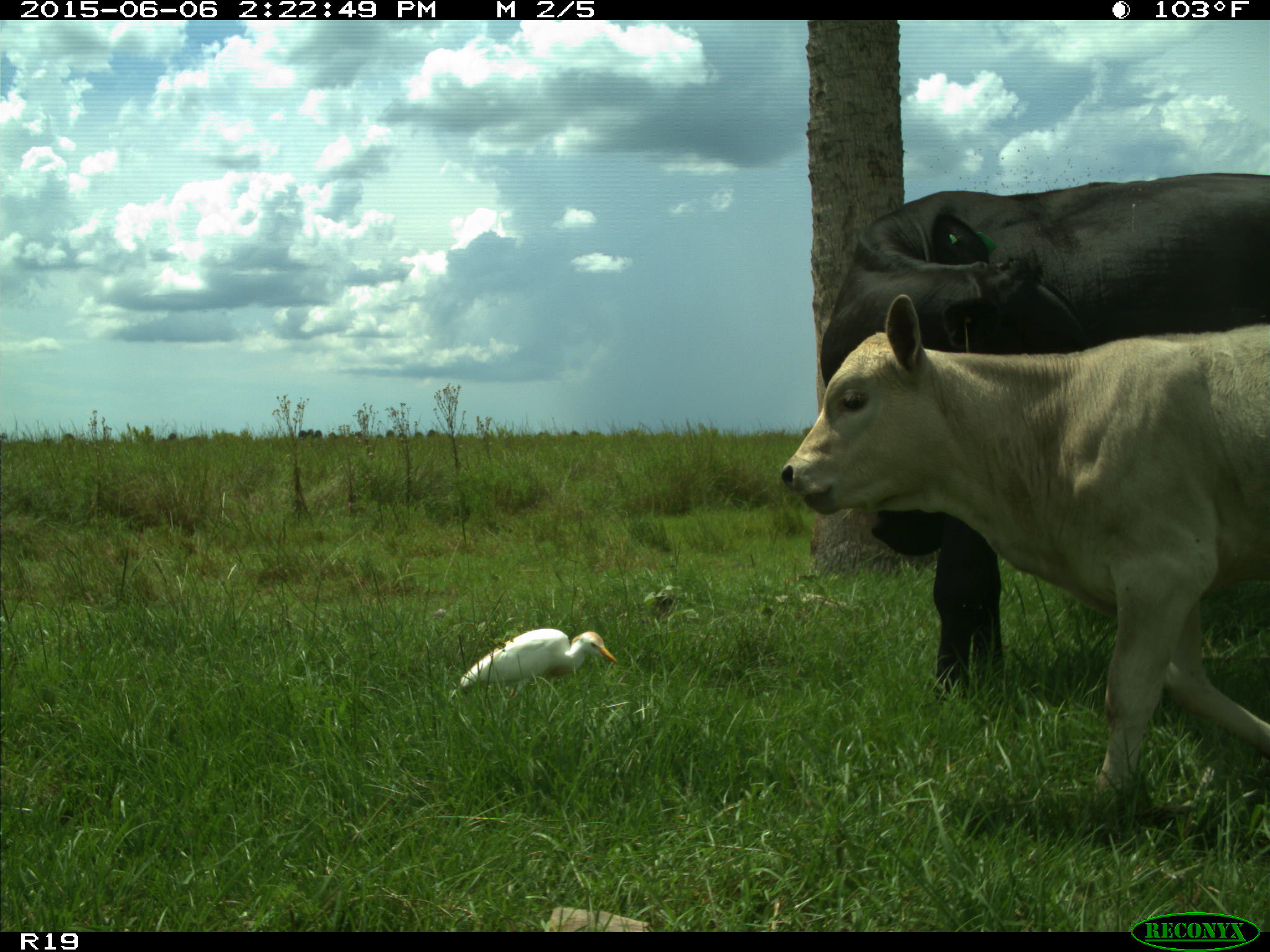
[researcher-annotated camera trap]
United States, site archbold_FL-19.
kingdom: Animalia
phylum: Chordata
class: Mammalia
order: Artiodactyla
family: Bovidae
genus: Bos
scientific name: Bos taurus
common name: domestic cow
Bos taurus (domestic cow).